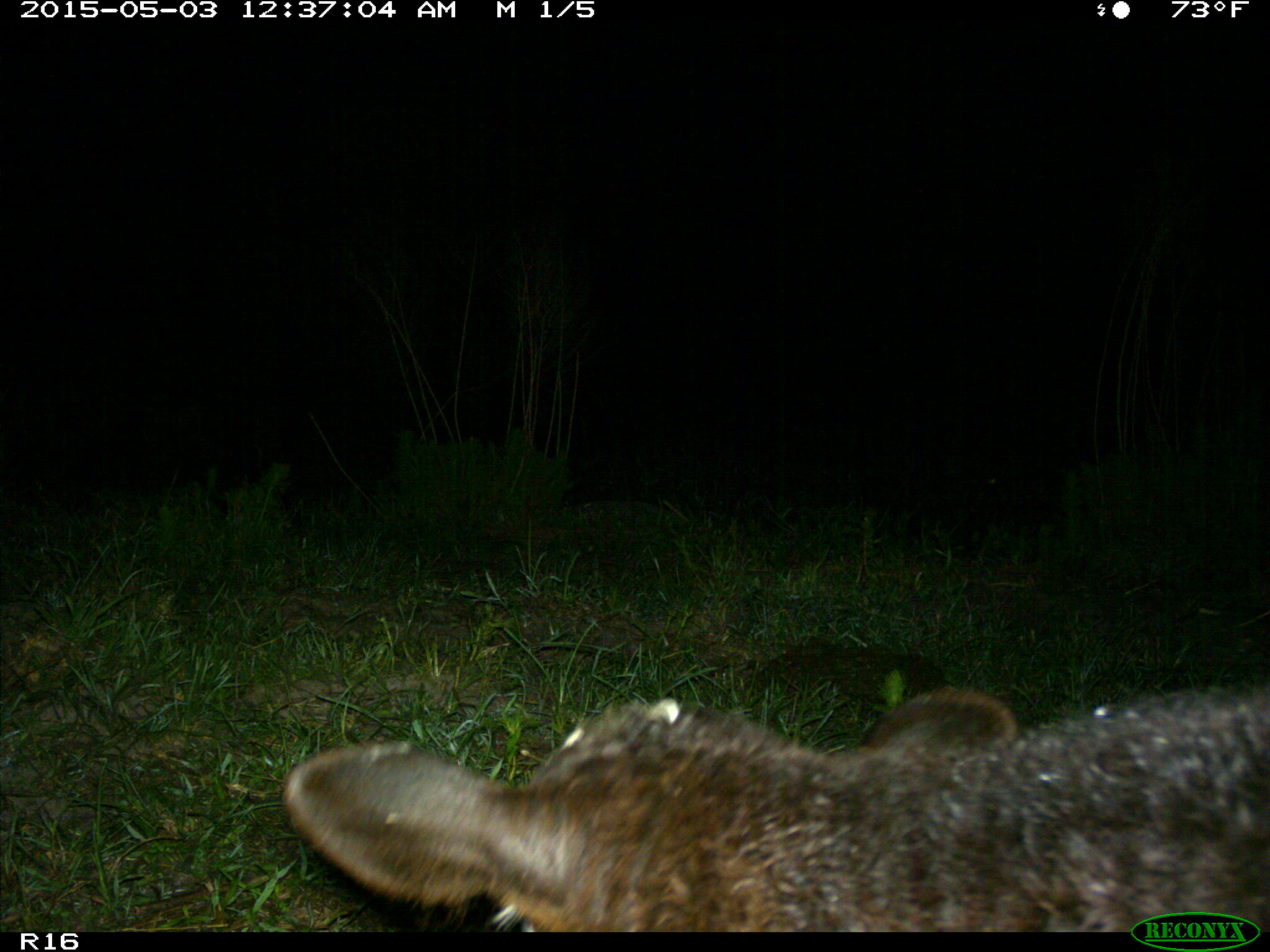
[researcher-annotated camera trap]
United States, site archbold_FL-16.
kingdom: Animalia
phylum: Chordata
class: Mammalia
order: Artiodactyla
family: Bovidae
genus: Bos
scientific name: Bos taurus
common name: domestic cow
Bos taurus (domestic cow).